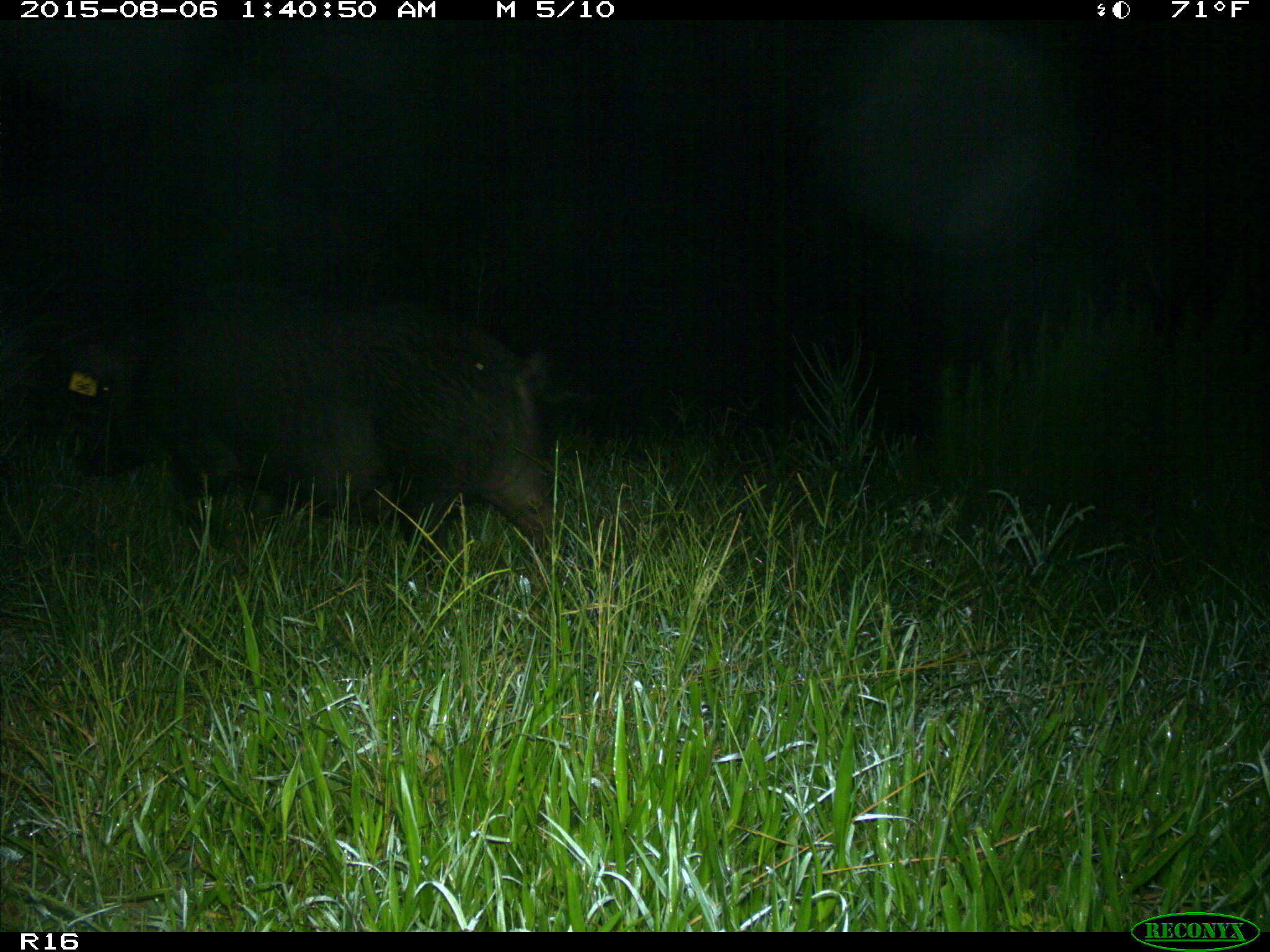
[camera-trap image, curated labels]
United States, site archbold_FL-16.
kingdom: Animalia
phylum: Chordata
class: Mammalia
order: Artiodactyla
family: Suidae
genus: Sus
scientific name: Sus scrofa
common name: wild boar